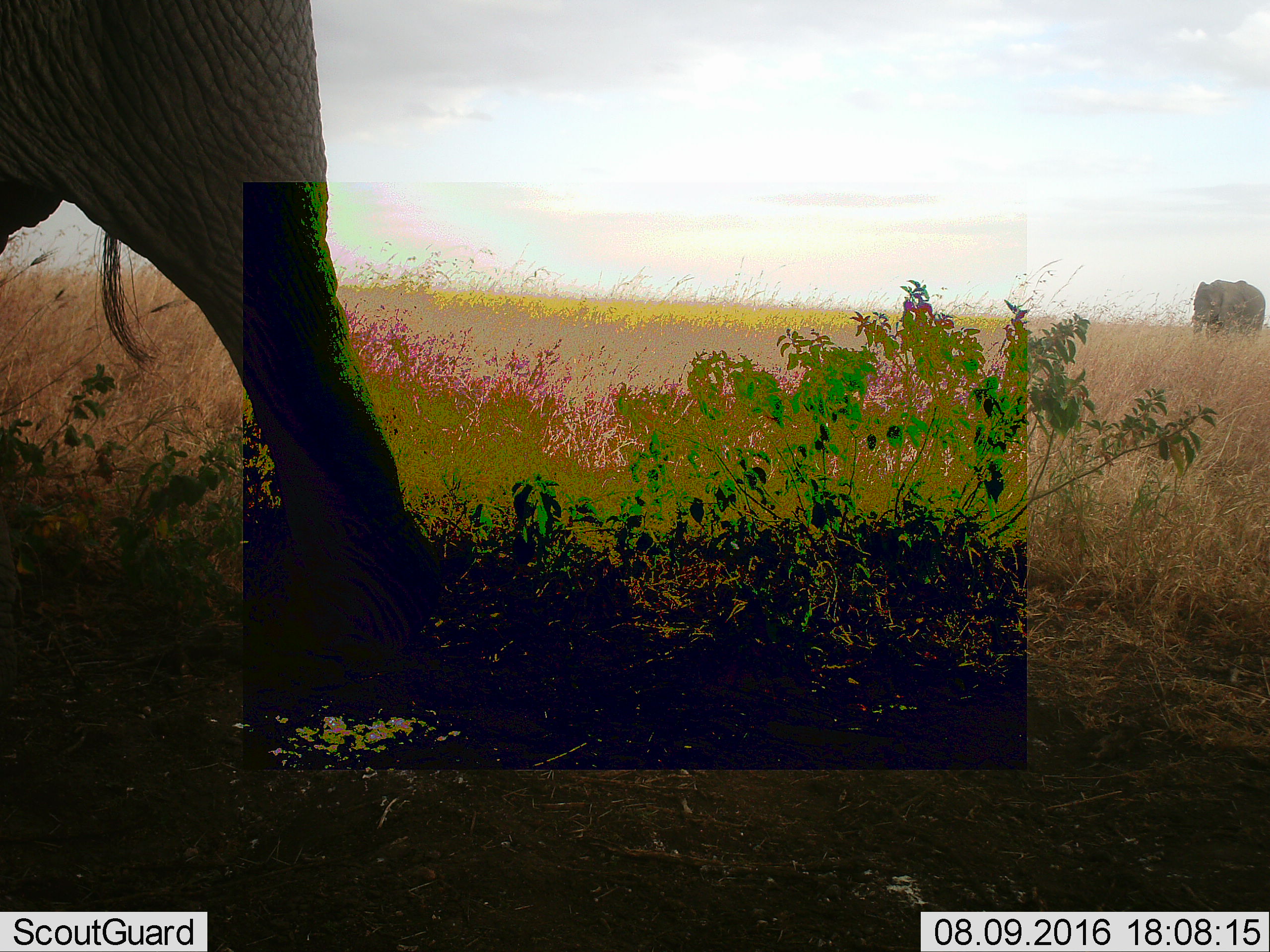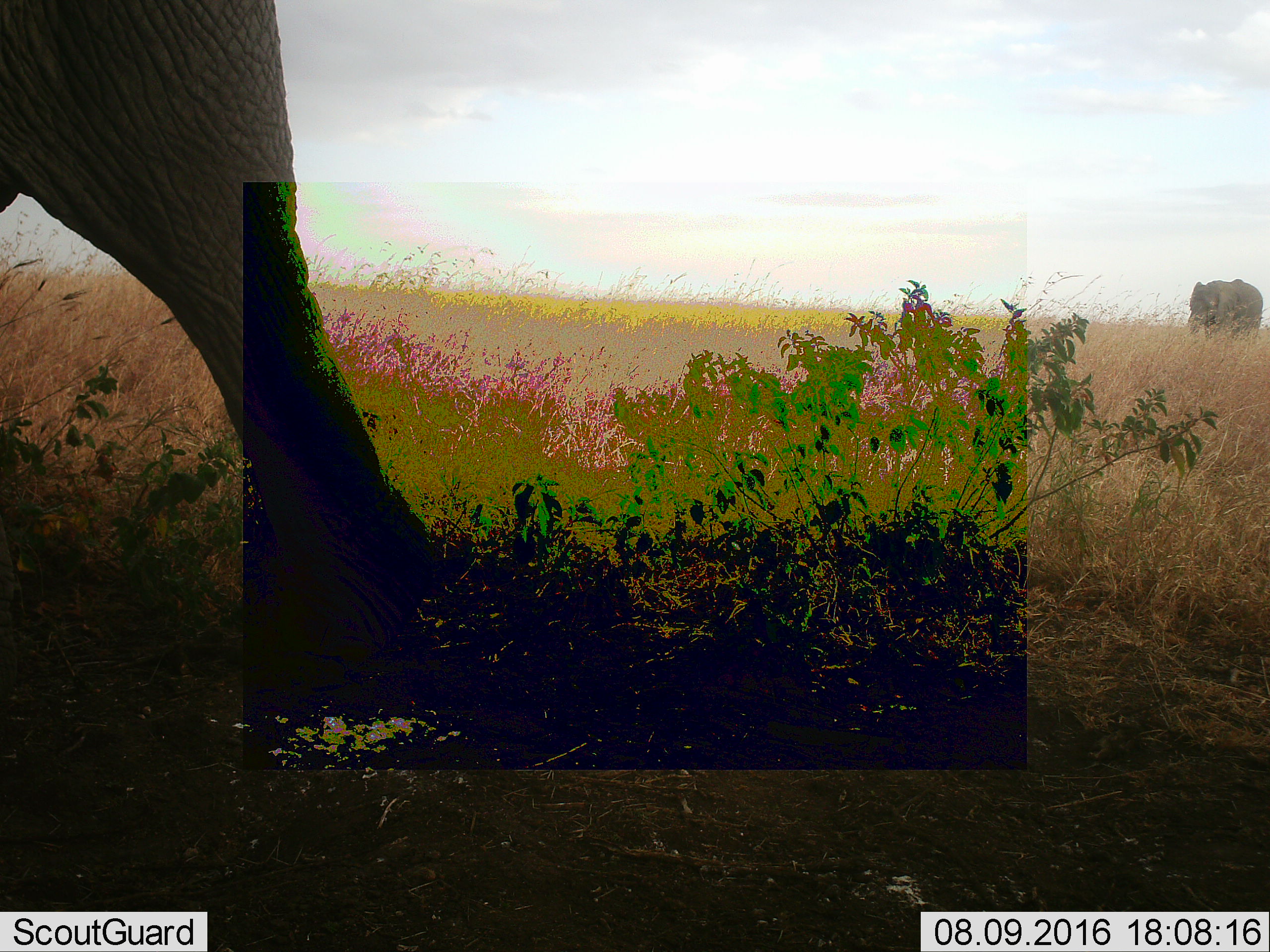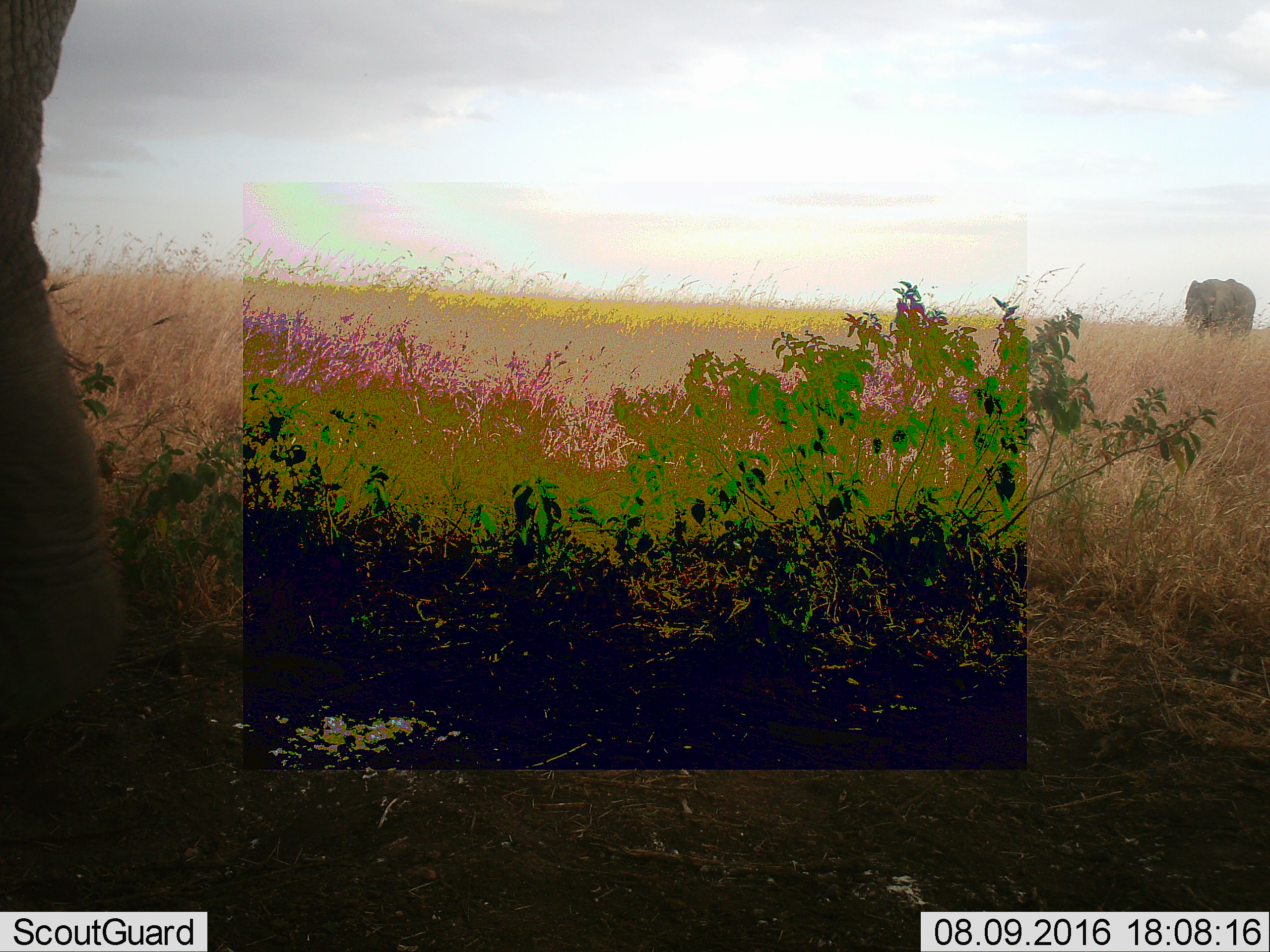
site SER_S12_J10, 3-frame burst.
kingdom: Animalia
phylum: Chordata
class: Mammalia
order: Proboscidea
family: Elephantidae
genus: Loxodonta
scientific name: Loxodonta africana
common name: african bush elephant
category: elephant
Elephant (african bush elephant) (Loxodonta africana), count 2. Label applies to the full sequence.